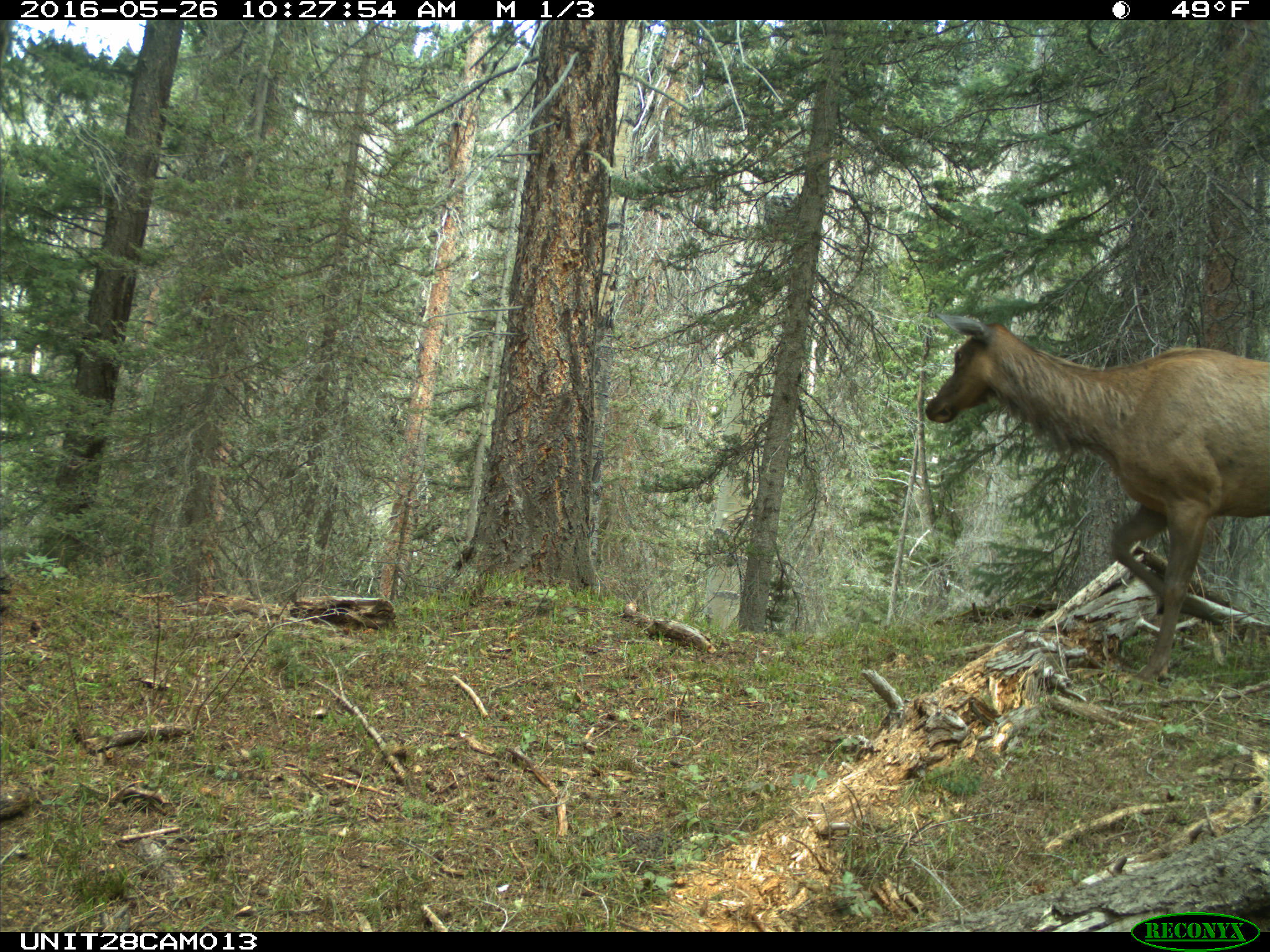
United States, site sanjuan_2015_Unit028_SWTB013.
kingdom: Animalia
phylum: Chordata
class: Mammalia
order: Artiodactyla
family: Cervidae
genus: Cervus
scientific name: Cervus elaphus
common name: red deer